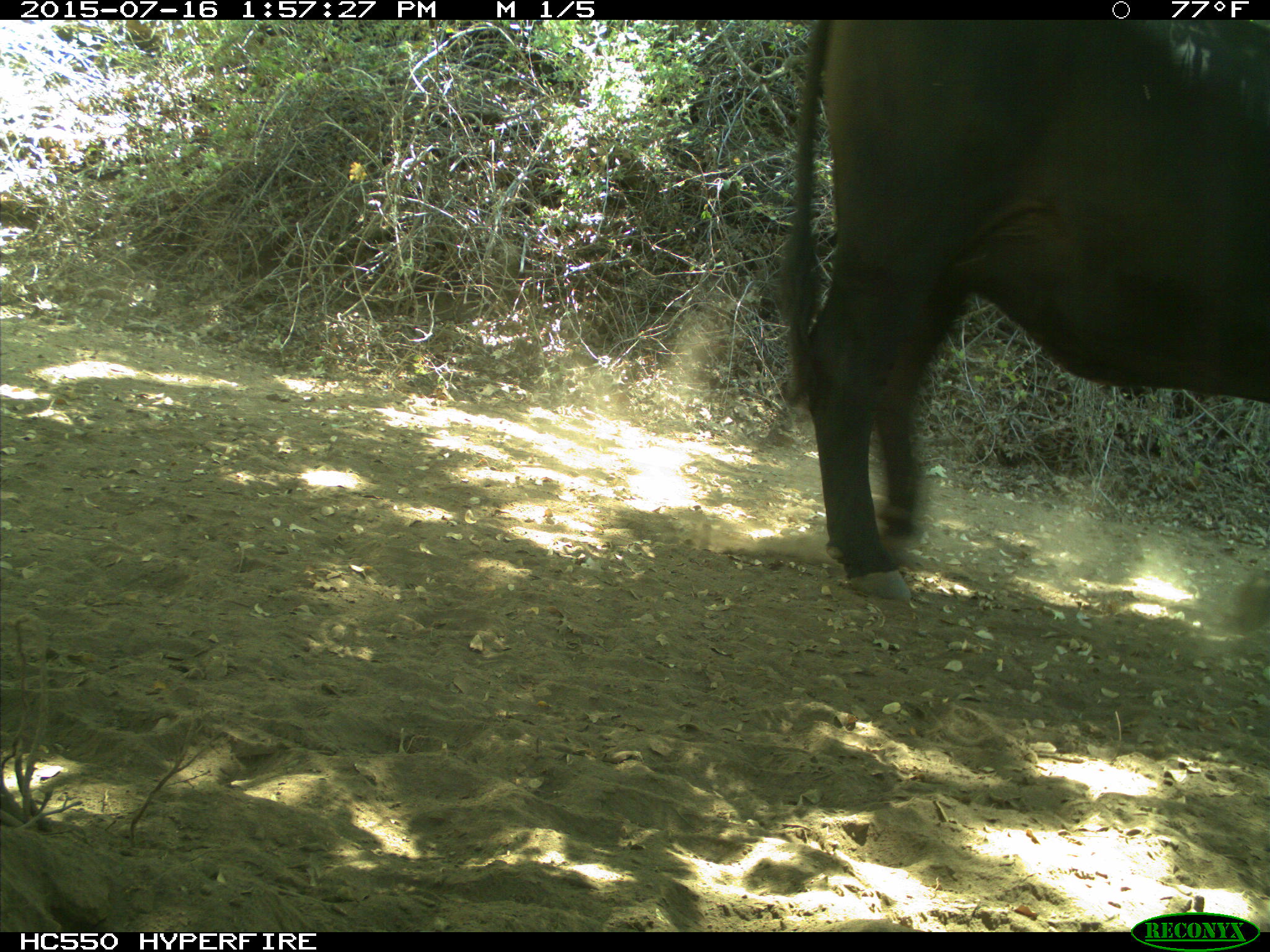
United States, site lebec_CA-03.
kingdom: Animalia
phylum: Chordata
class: Mammalia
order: Artiodactyla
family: Bovidae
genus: Bos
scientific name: Bos taurus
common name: domestic cow